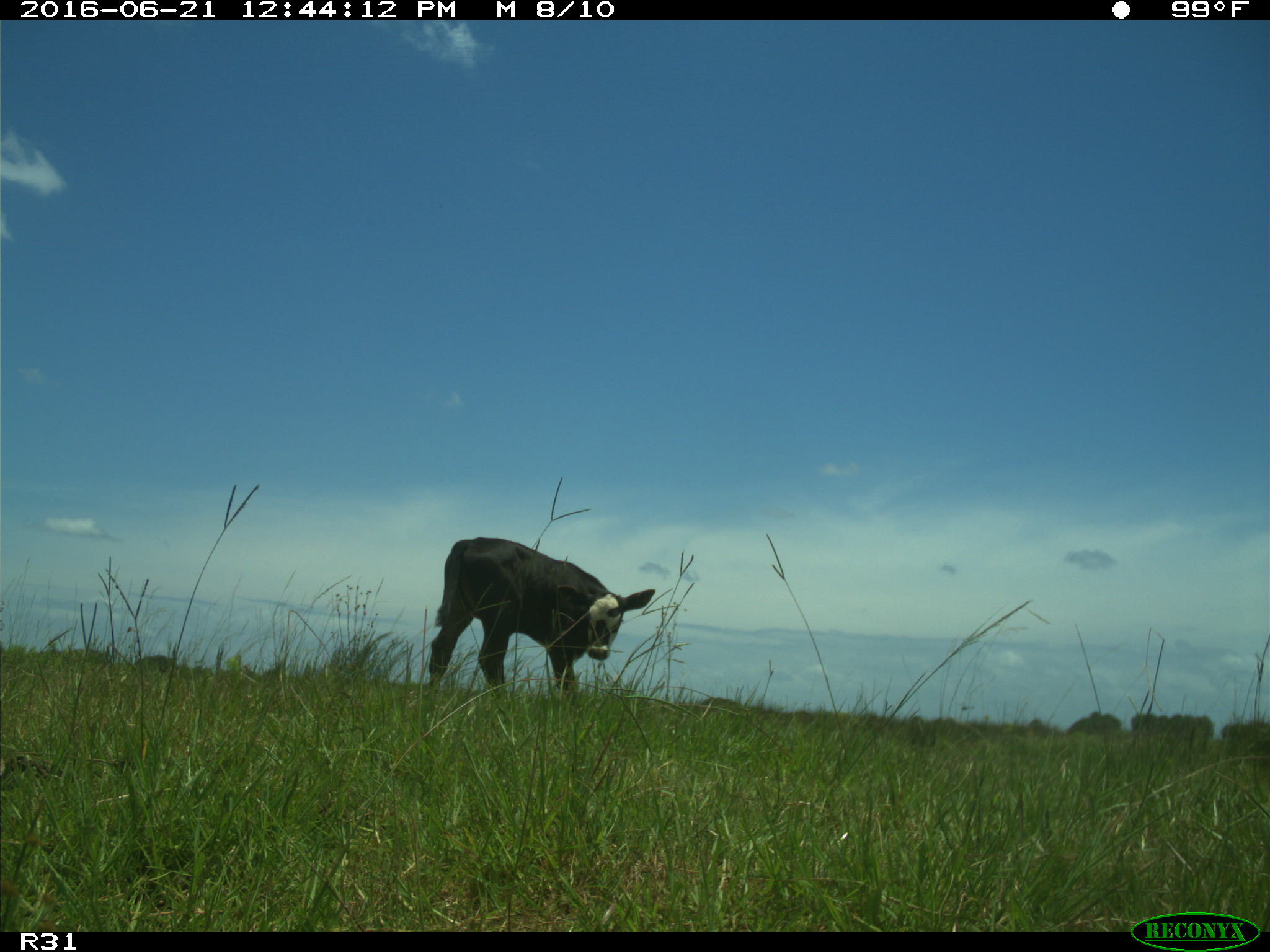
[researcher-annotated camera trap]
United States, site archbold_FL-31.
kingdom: Animalia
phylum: Chordata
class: Mammalia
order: Artiodactyla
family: Bovidae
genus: Bos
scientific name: Bos taurus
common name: domestic cow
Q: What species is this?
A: Bos taurus (domestic cow).